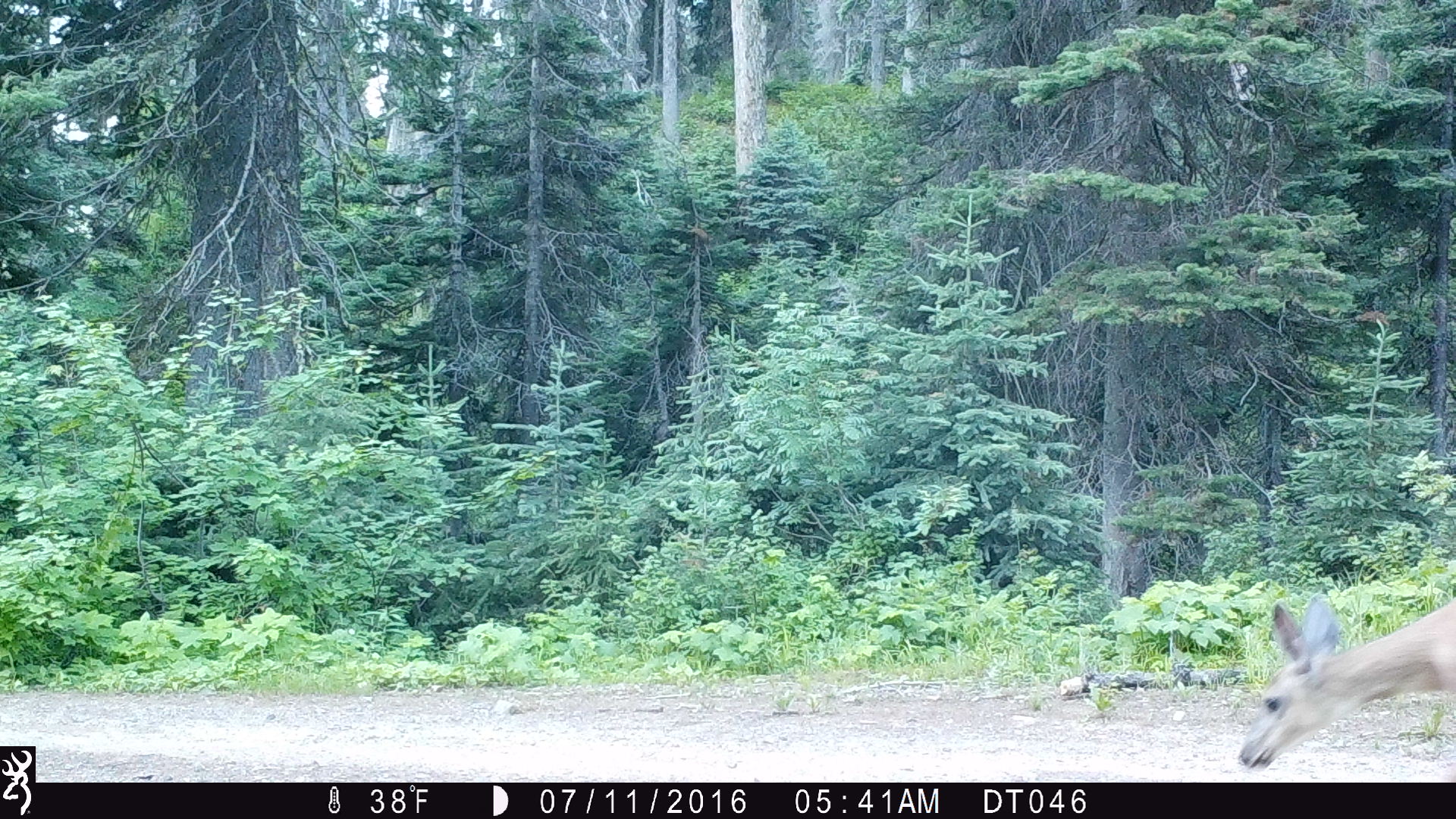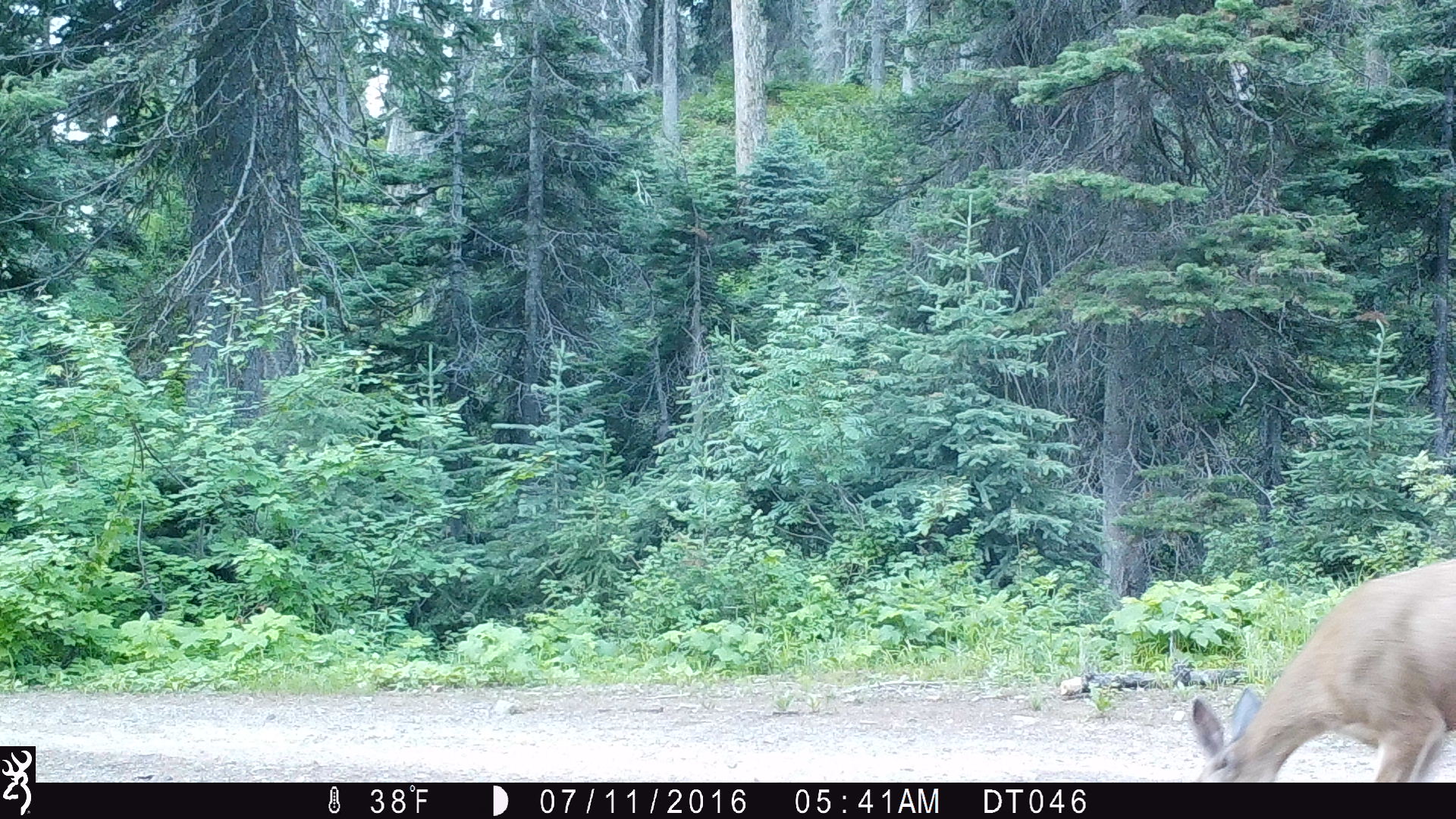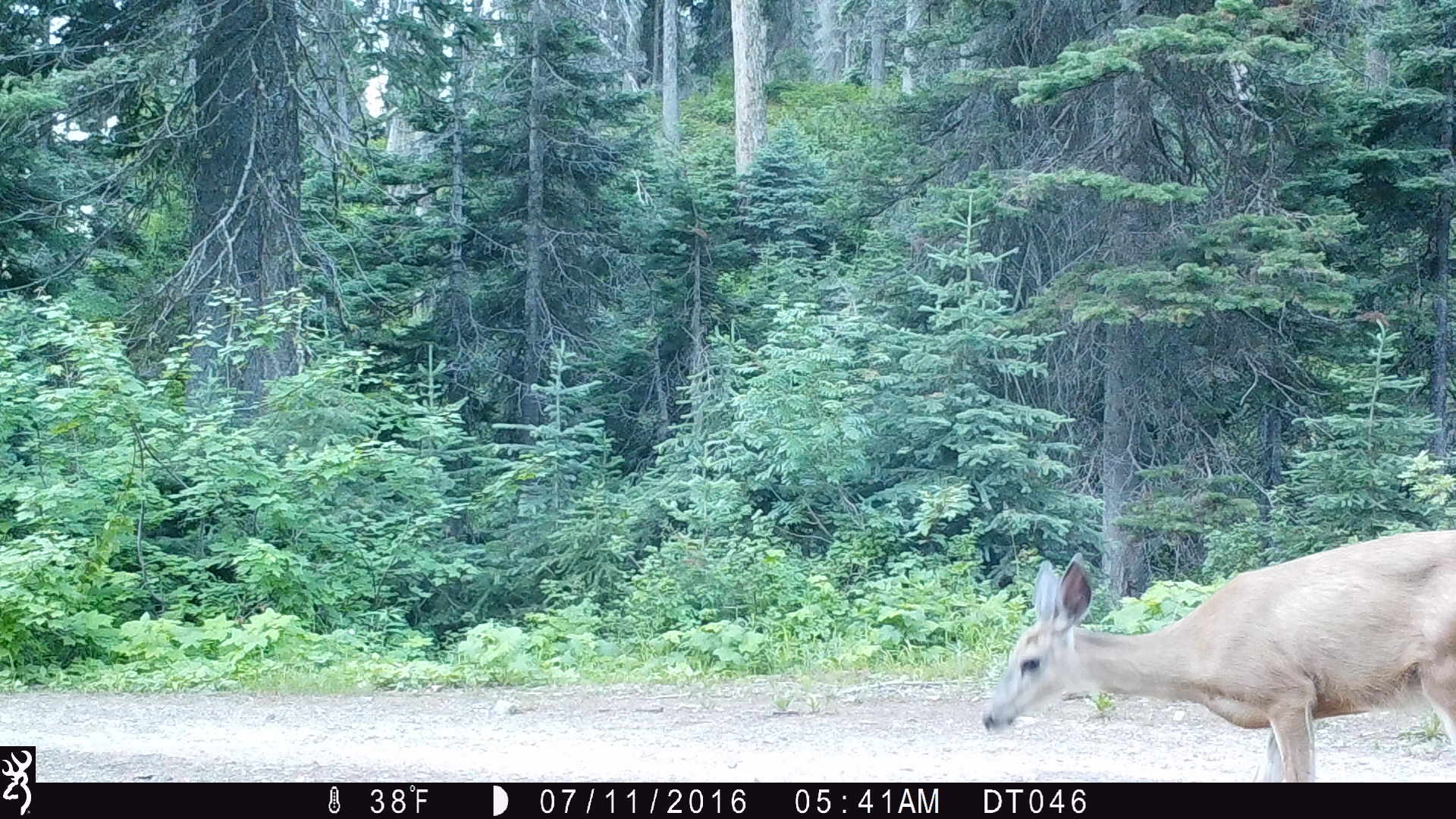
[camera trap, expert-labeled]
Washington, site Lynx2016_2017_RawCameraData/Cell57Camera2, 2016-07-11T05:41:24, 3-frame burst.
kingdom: Animalia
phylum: Chordata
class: Mammalia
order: Artiodactyla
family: Cervidae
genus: Odocoileus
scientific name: Odocoileus hemionus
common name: mule deer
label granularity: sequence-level